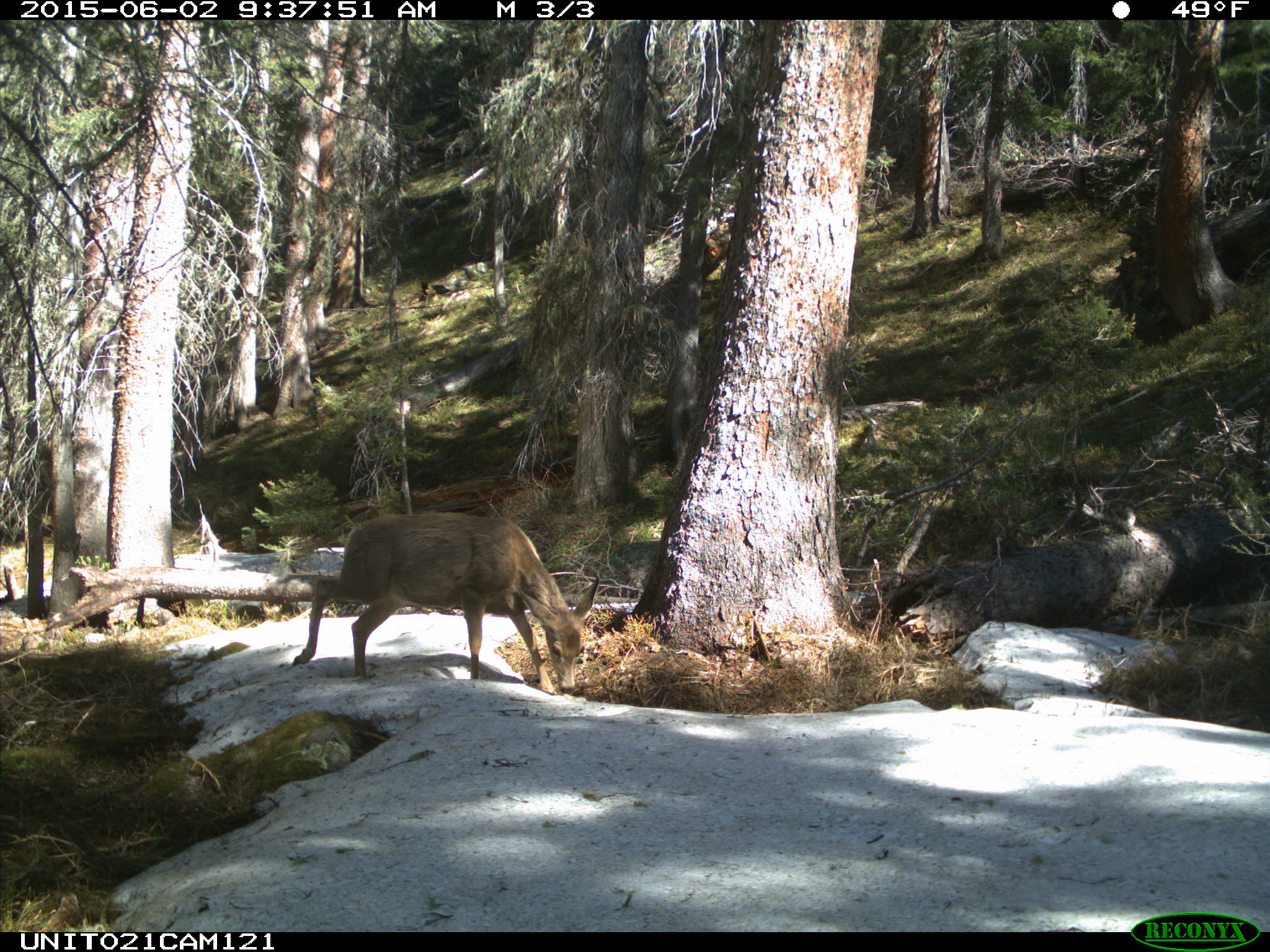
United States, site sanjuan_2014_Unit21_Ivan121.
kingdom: Animalia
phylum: Chordata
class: Mammalia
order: Artiodactyla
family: Cervidae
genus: Odocoileus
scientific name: Odocoileus hemionus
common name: mule deer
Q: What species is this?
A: Odocoileus hemionus (mule deer).